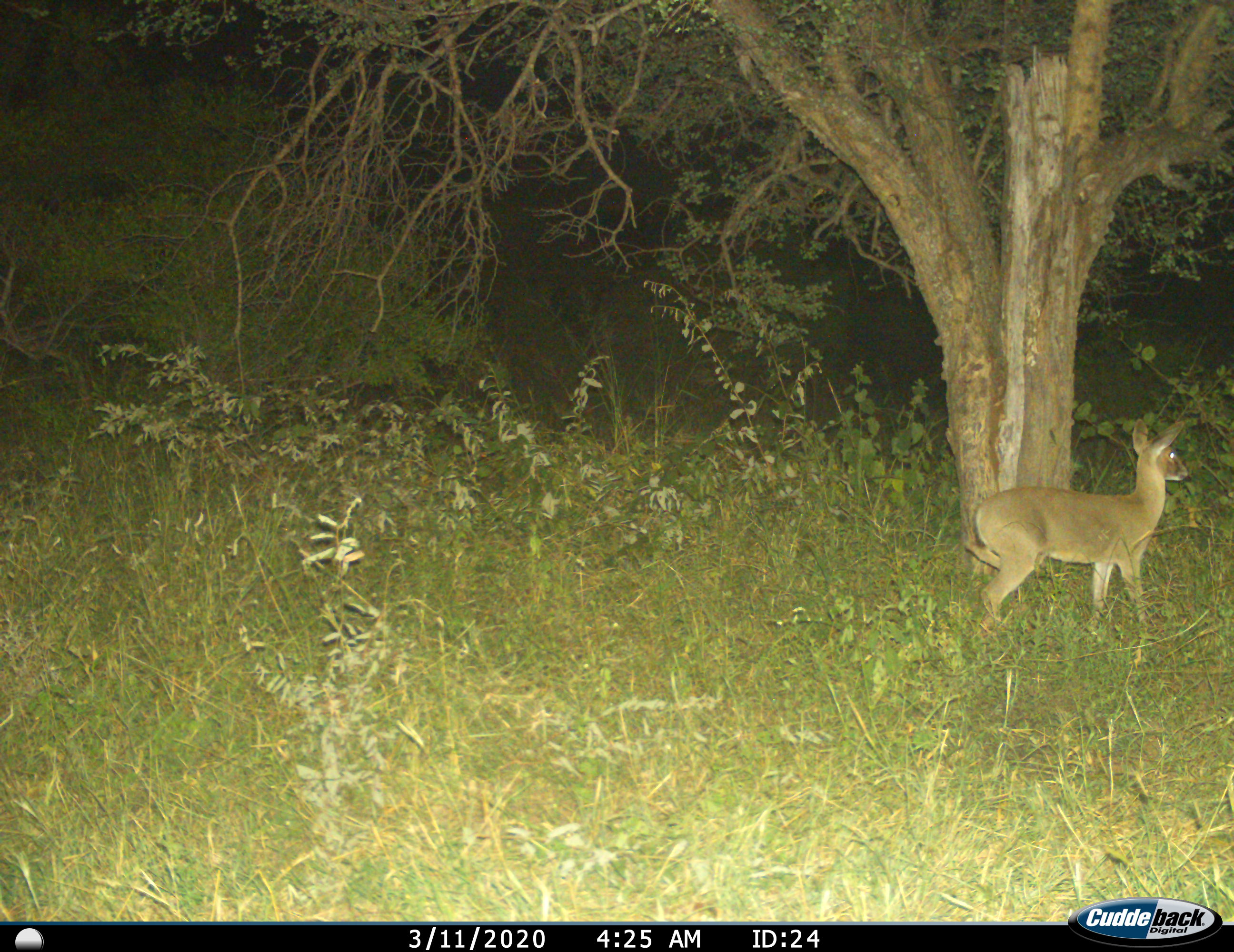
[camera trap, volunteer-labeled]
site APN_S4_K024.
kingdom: Animalia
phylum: Chordata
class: Mammalia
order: Artiodactyla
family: Bovidae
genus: Sylvicapra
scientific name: Sylvicapra grimmia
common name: common duiker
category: duikercommongrey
Duikercommongrey (common duiker) (Sylvicapra grimmia), count 1. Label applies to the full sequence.